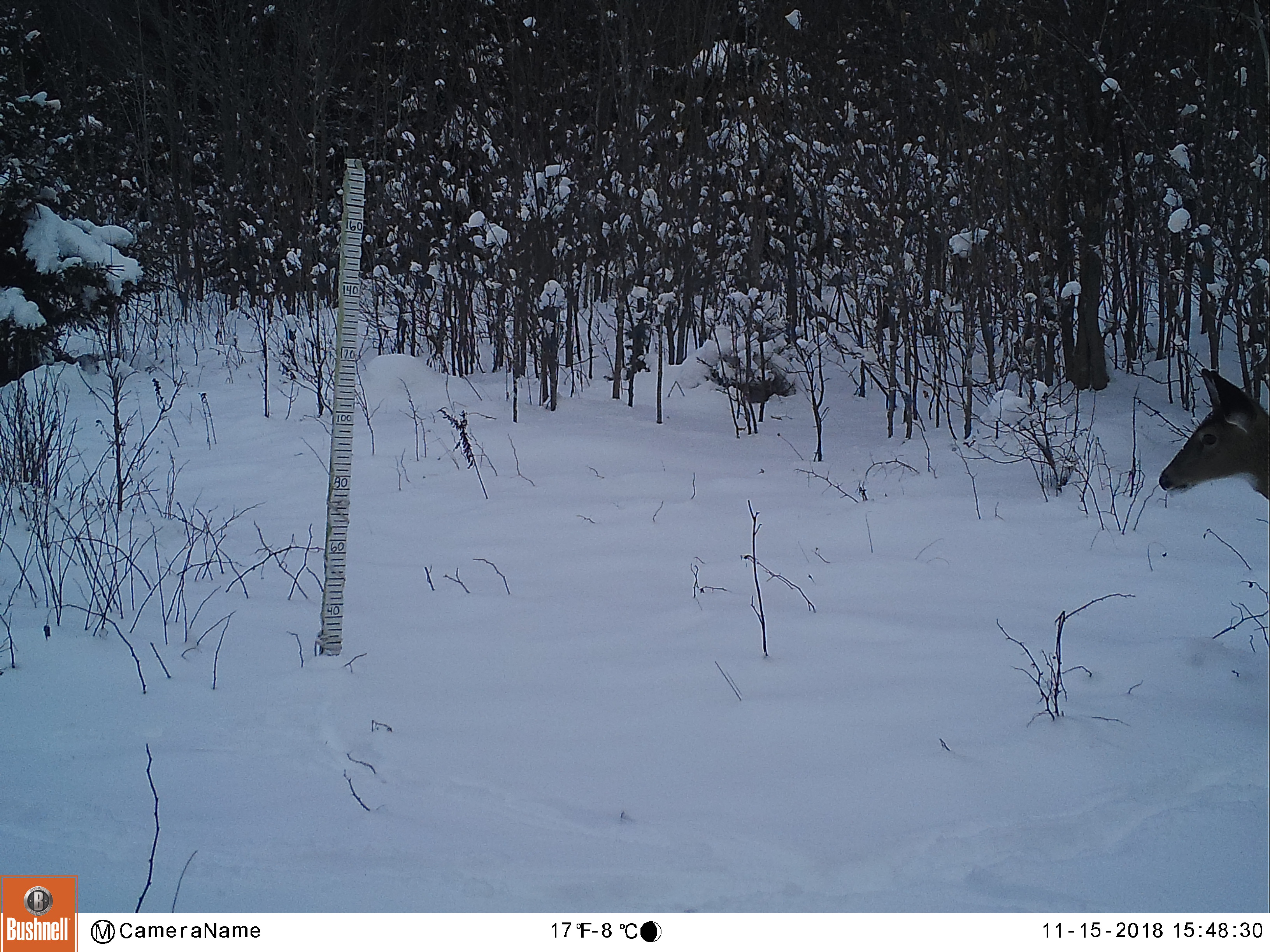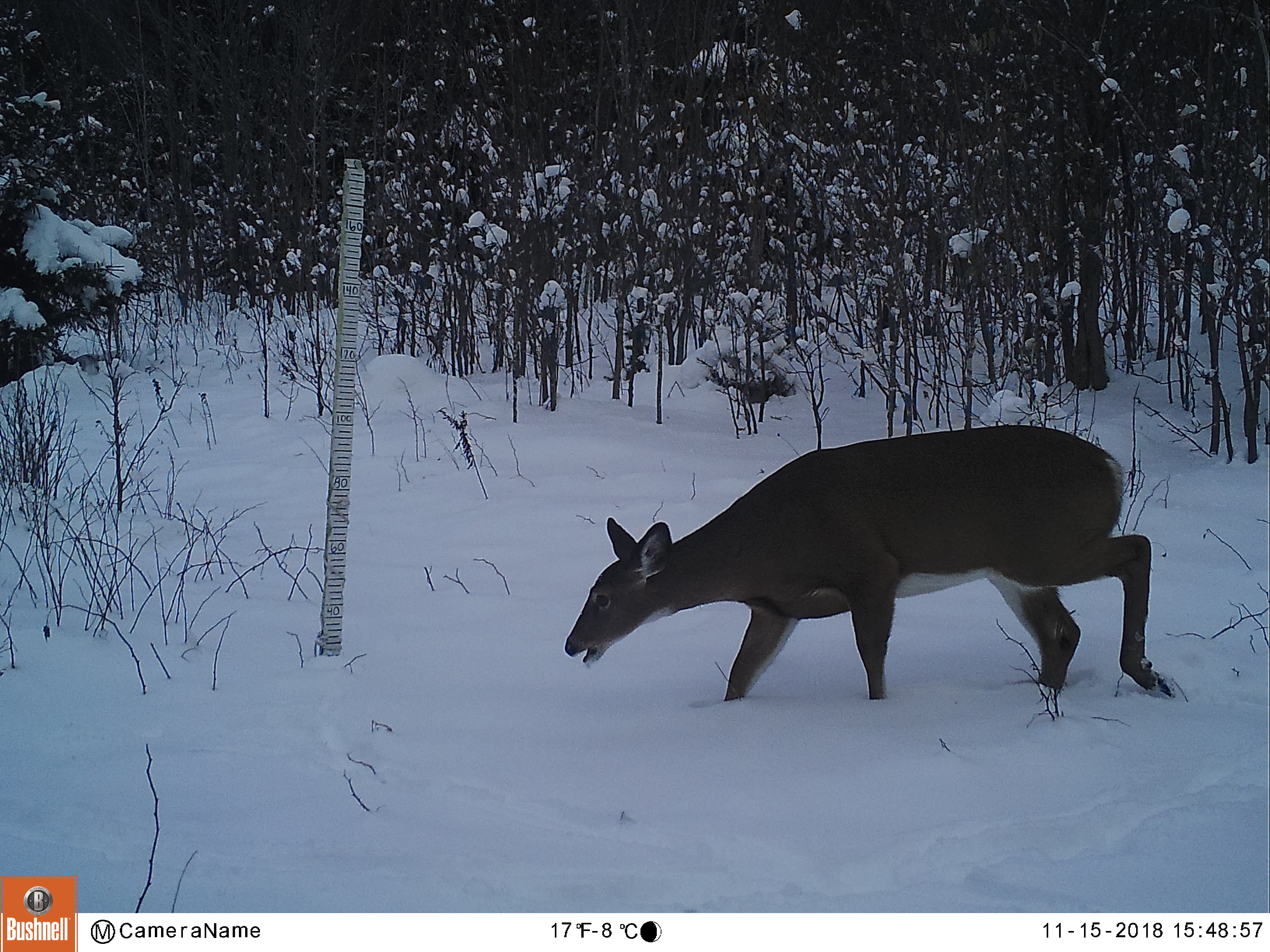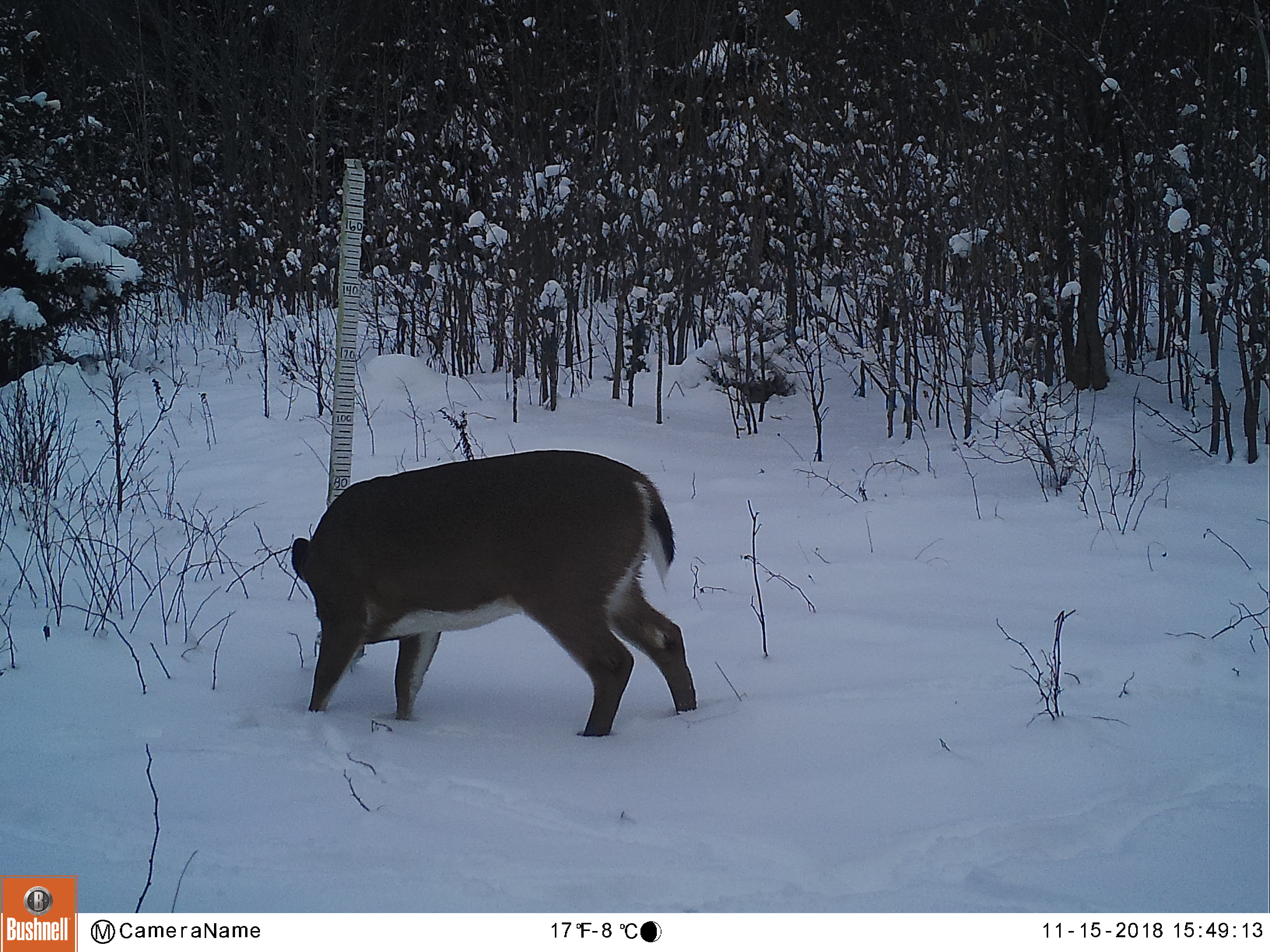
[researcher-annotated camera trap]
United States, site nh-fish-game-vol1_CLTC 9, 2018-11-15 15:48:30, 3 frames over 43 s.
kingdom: Animalia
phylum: Chordata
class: Mammalia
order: Artiodactyla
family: Cervidae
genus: Odocoileus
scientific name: Odocoileus virginianus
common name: white-tailed deer